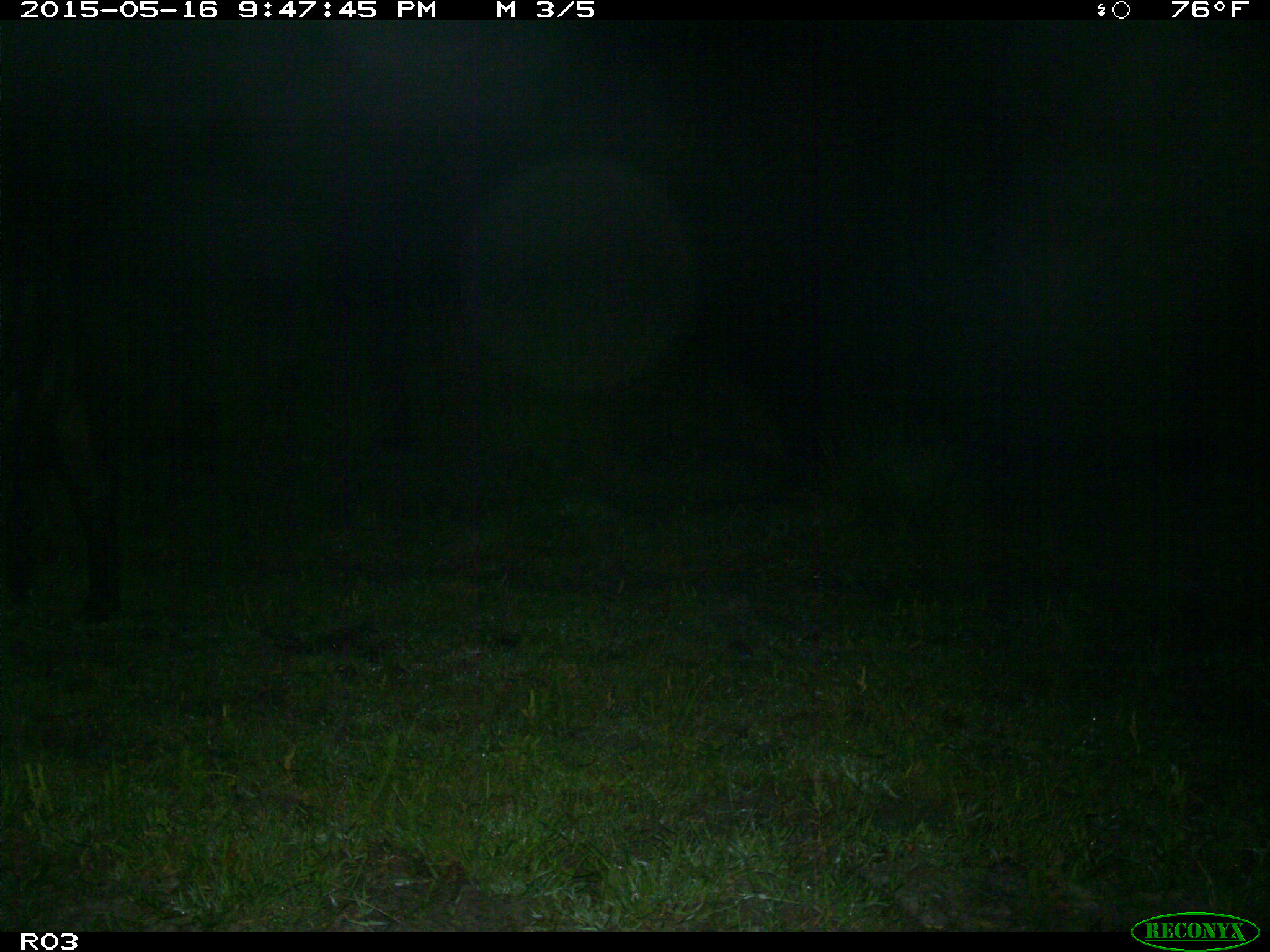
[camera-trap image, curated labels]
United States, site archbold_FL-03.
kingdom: Animalia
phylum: Chordata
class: Mammalia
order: Artiodactyla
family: Bovidae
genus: Bos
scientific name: Bos taurus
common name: domestic cow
Bos taurus (domestic cow).